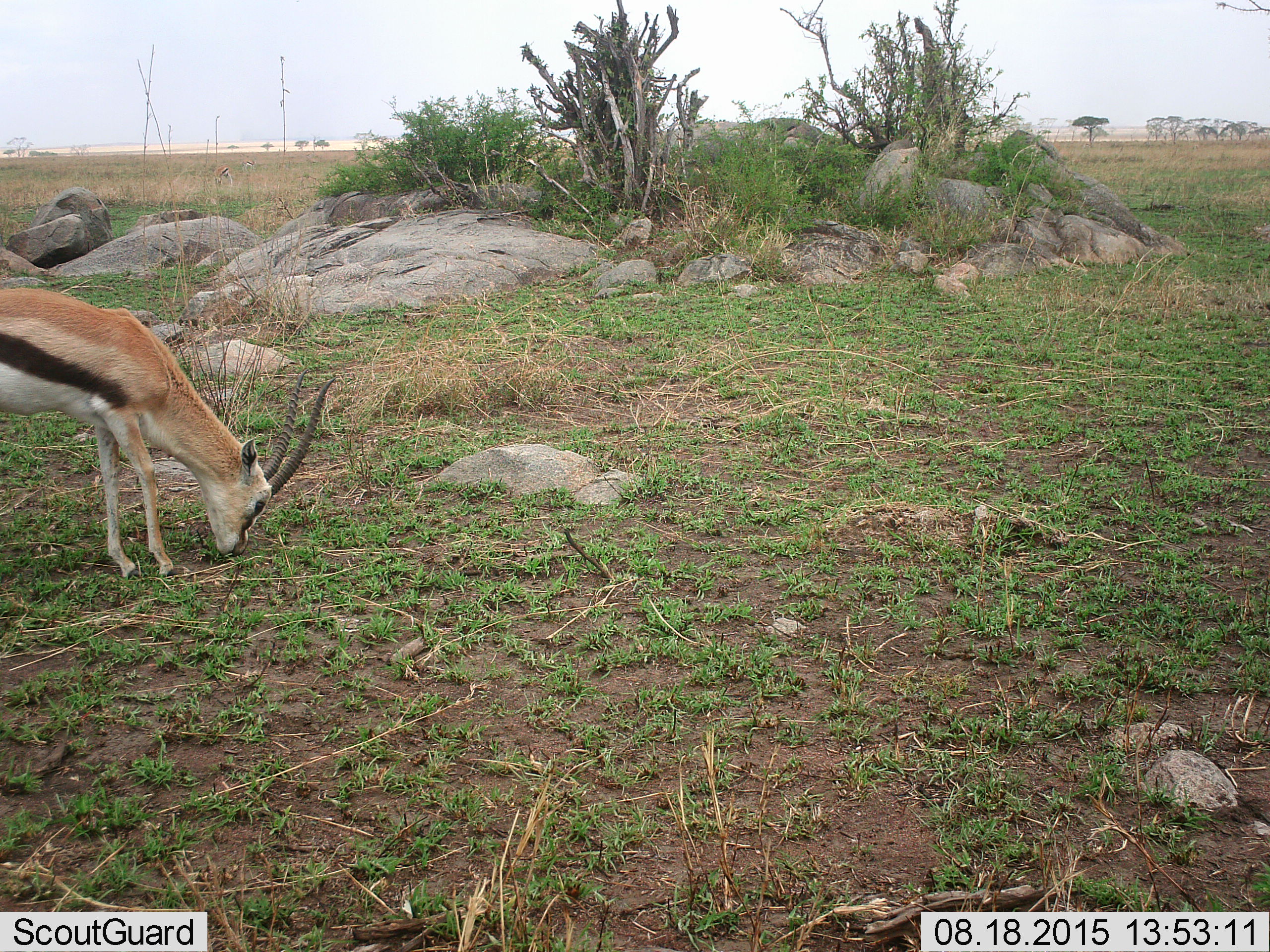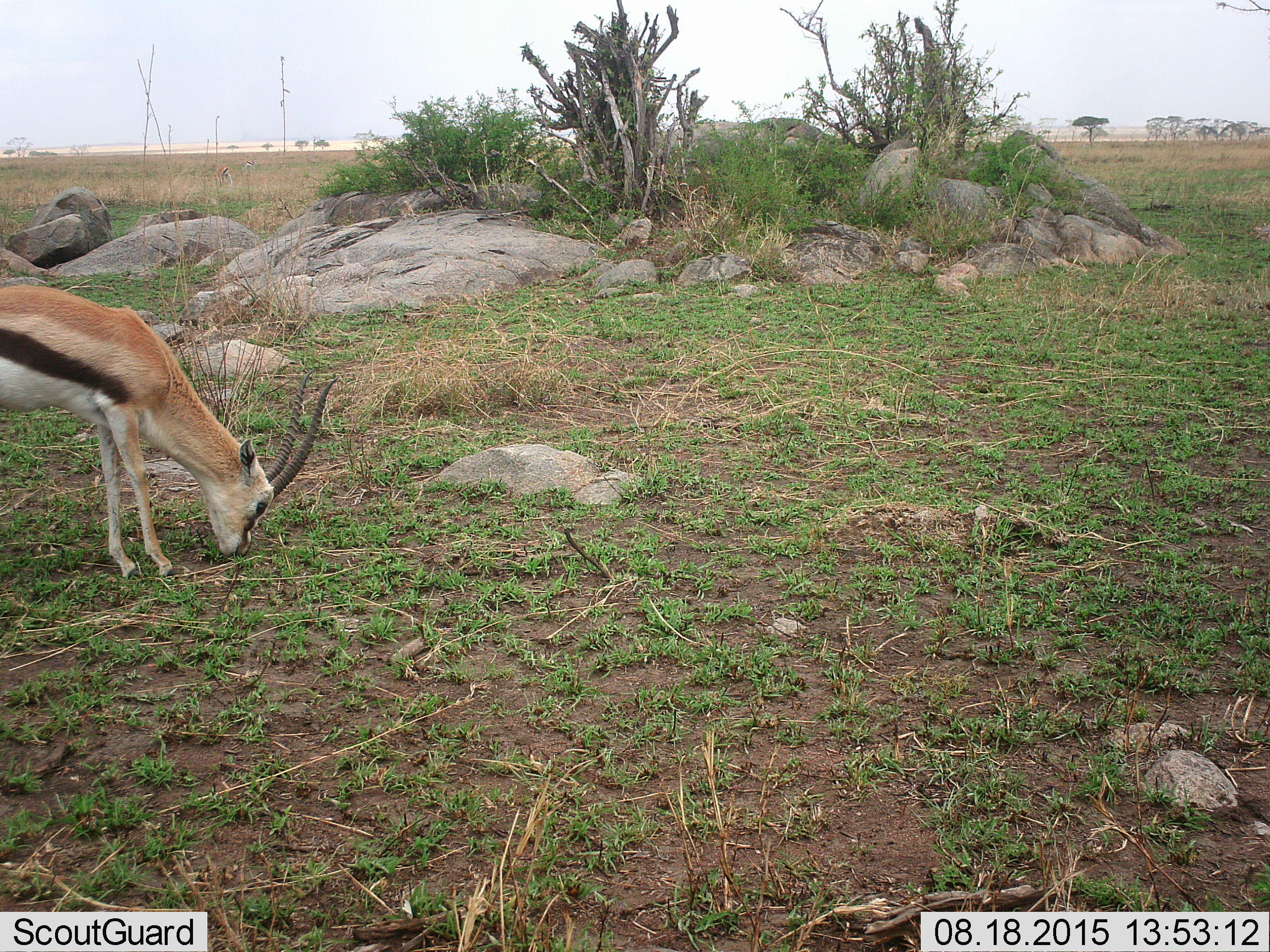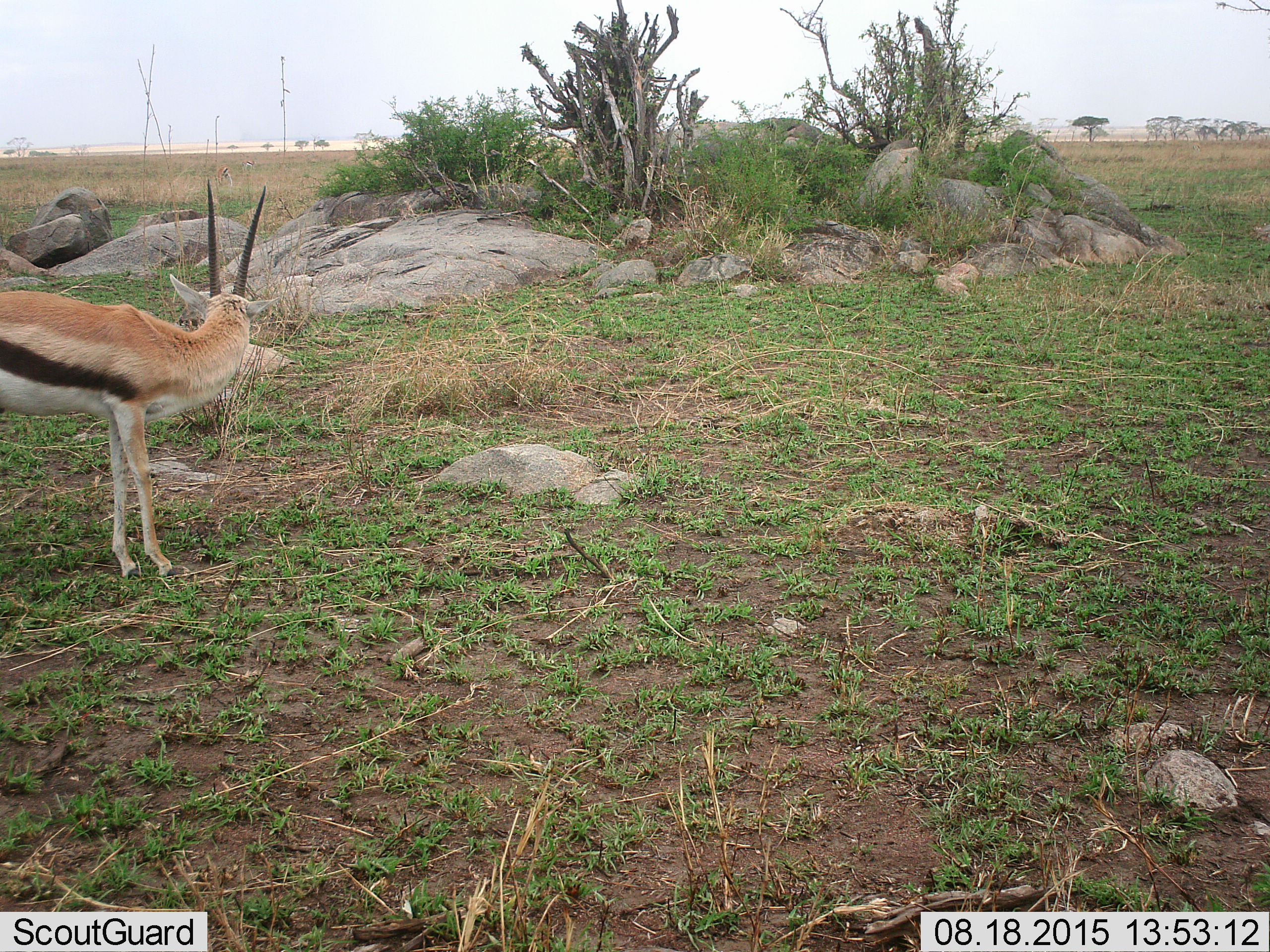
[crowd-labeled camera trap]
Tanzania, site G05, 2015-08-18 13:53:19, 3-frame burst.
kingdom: Animalia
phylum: Chordata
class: Mammalia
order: Artiodactyla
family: Bovidae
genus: Eudorcas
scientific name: Eudorcas thomsonii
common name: thomson's gazelle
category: gazellethomsons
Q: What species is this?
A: Gazellethomsons (thomson's gazelle) (Eudorcas thomsonii).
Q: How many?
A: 1.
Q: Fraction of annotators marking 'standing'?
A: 16%.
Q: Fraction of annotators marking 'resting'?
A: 0%.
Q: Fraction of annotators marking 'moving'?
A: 5%.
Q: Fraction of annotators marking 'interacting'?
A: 0%.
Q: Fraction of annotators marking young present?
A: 0%.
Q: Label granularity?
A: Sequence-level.